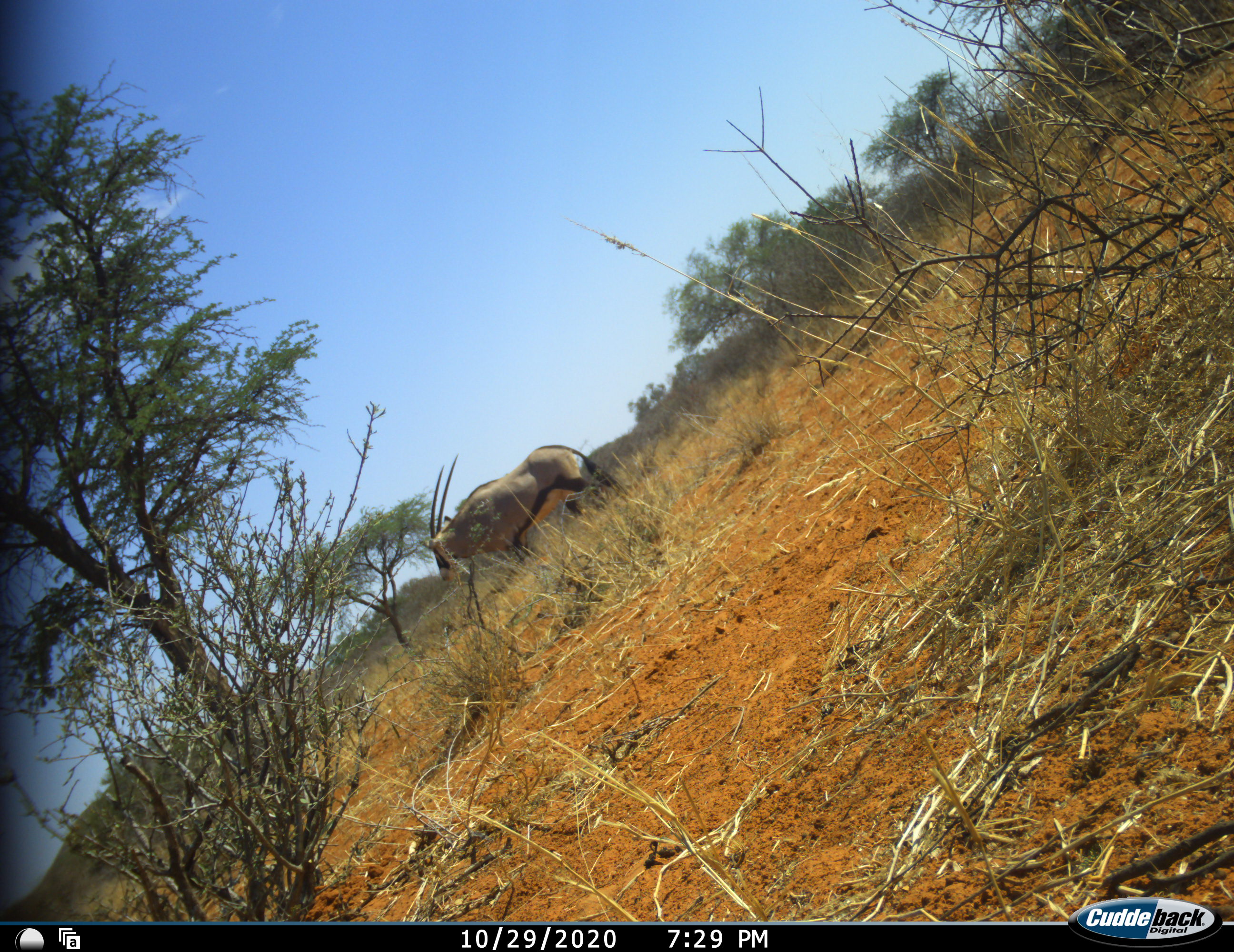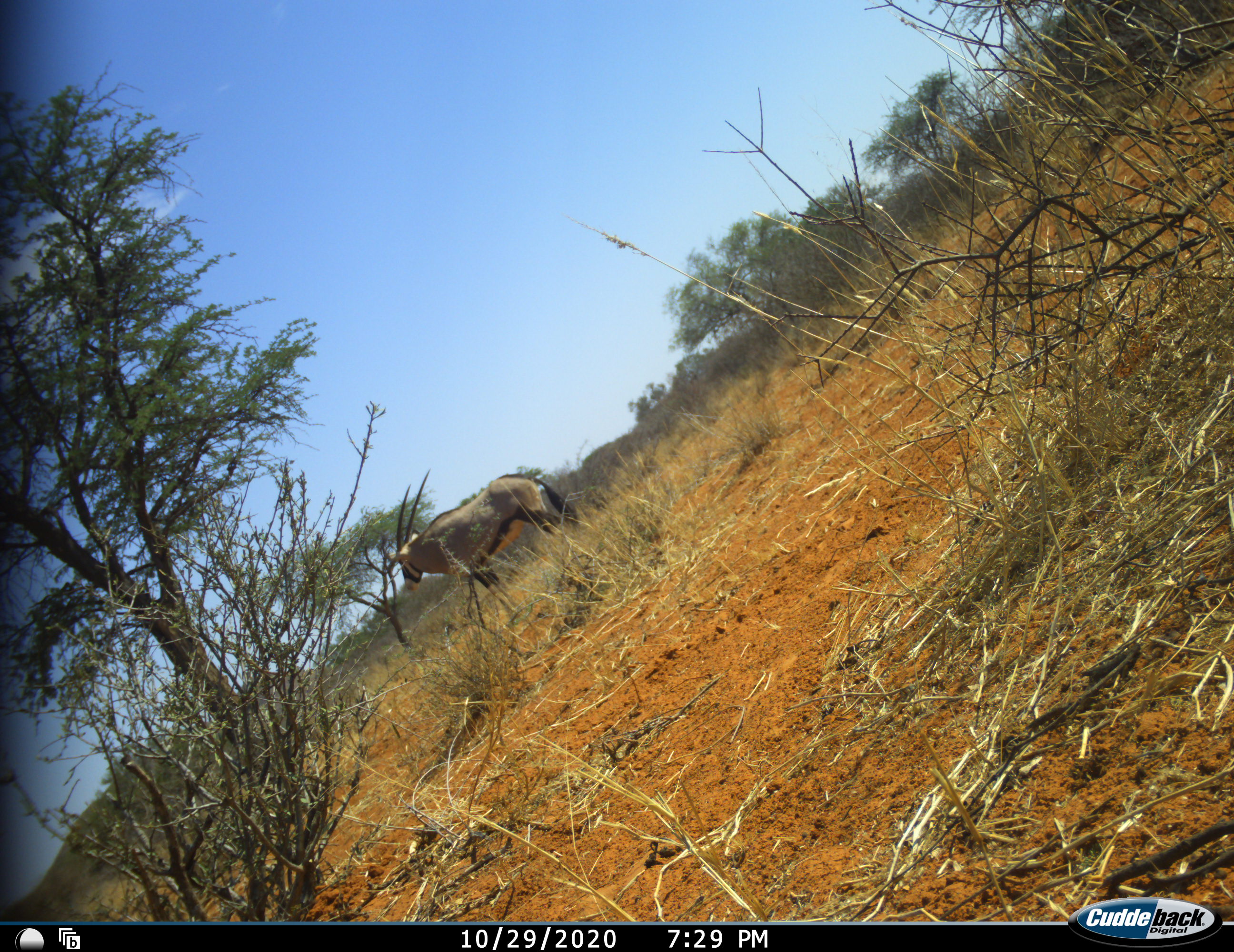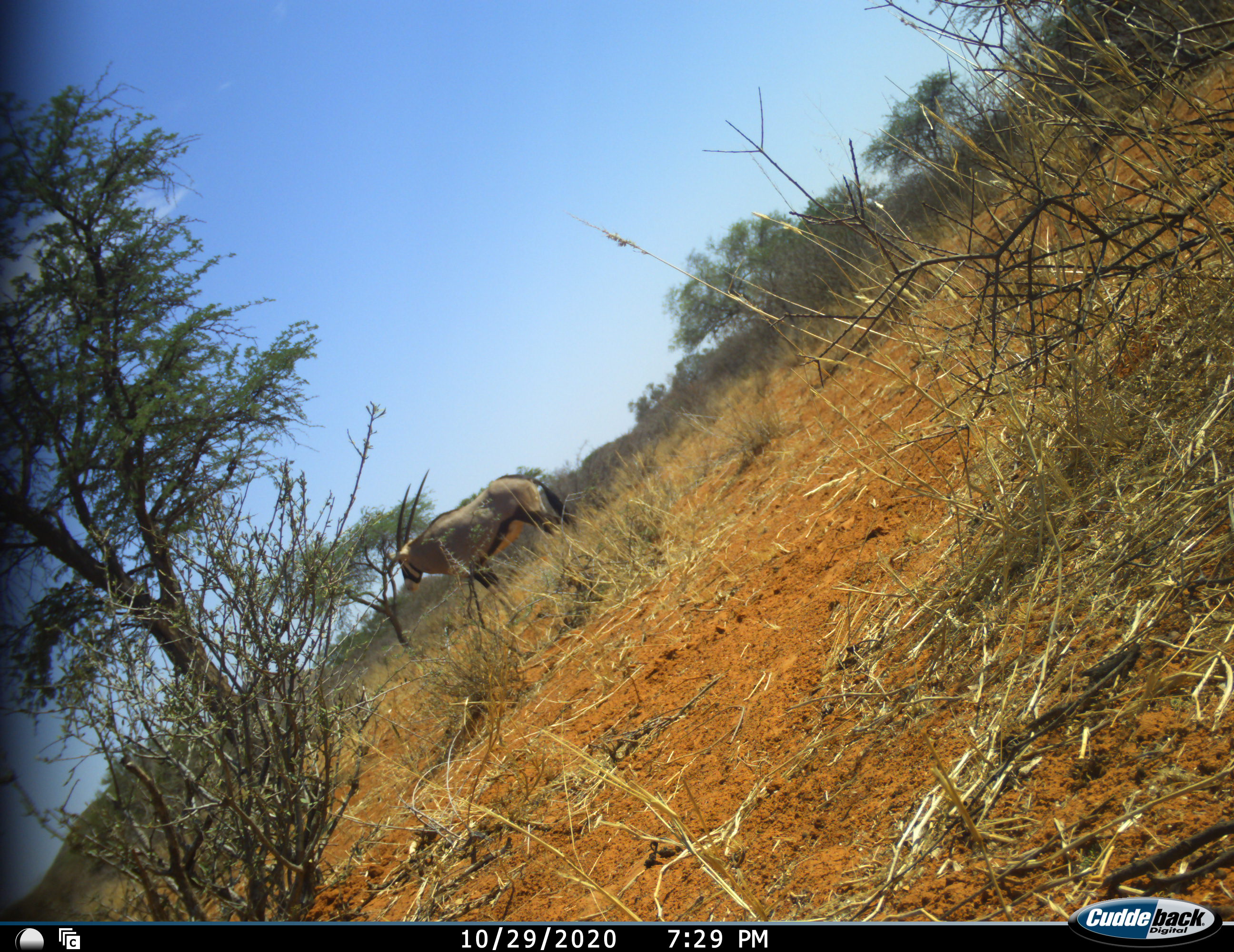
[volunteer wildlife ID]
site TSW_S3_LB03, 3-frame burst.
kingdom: Animalia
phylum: Chordata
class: Mammalia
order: Artiodactyla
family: Bovidae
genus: Oryx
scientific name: Oryx gazella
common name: gemsbok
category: oryx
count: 1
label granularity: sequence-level